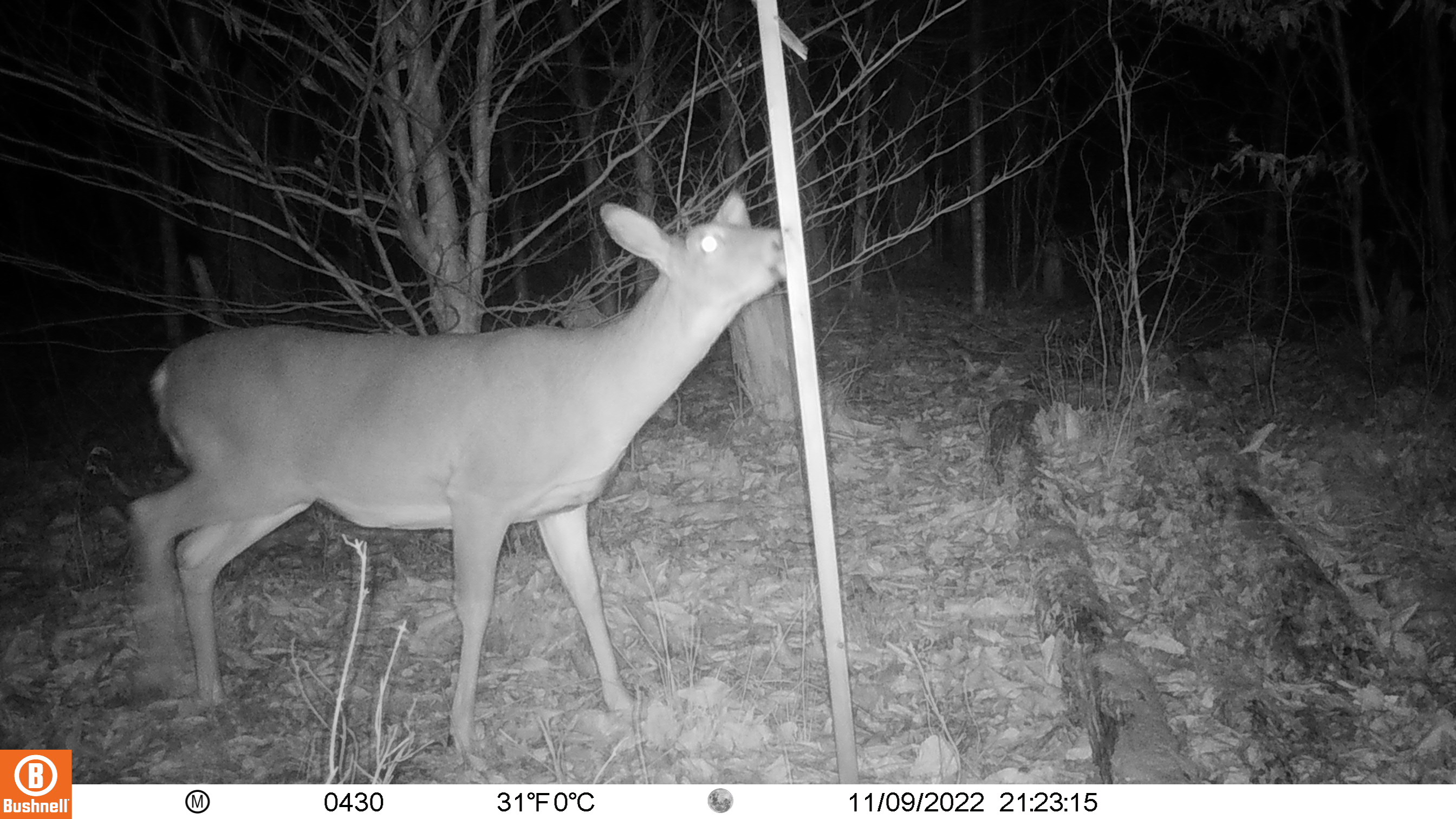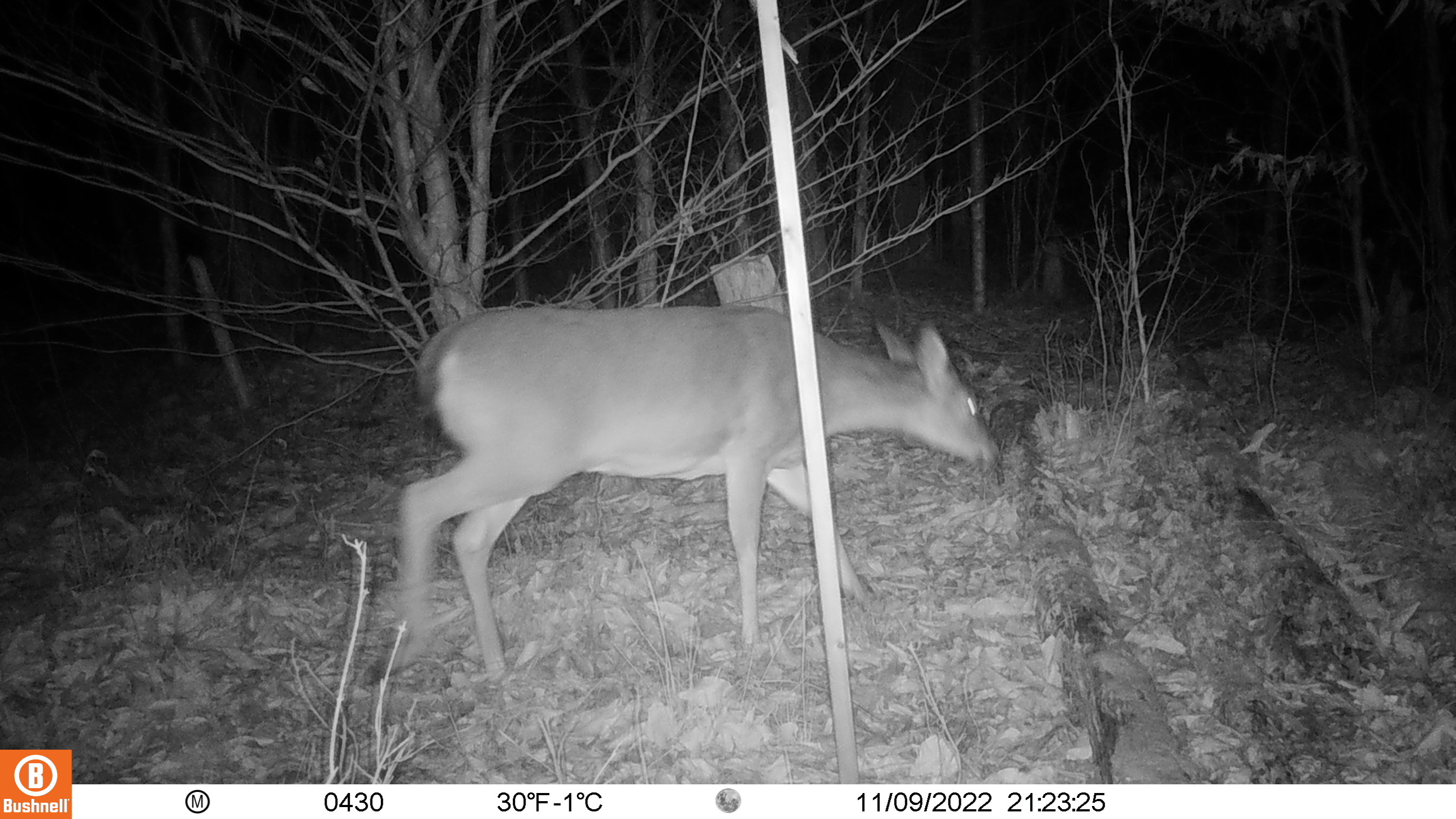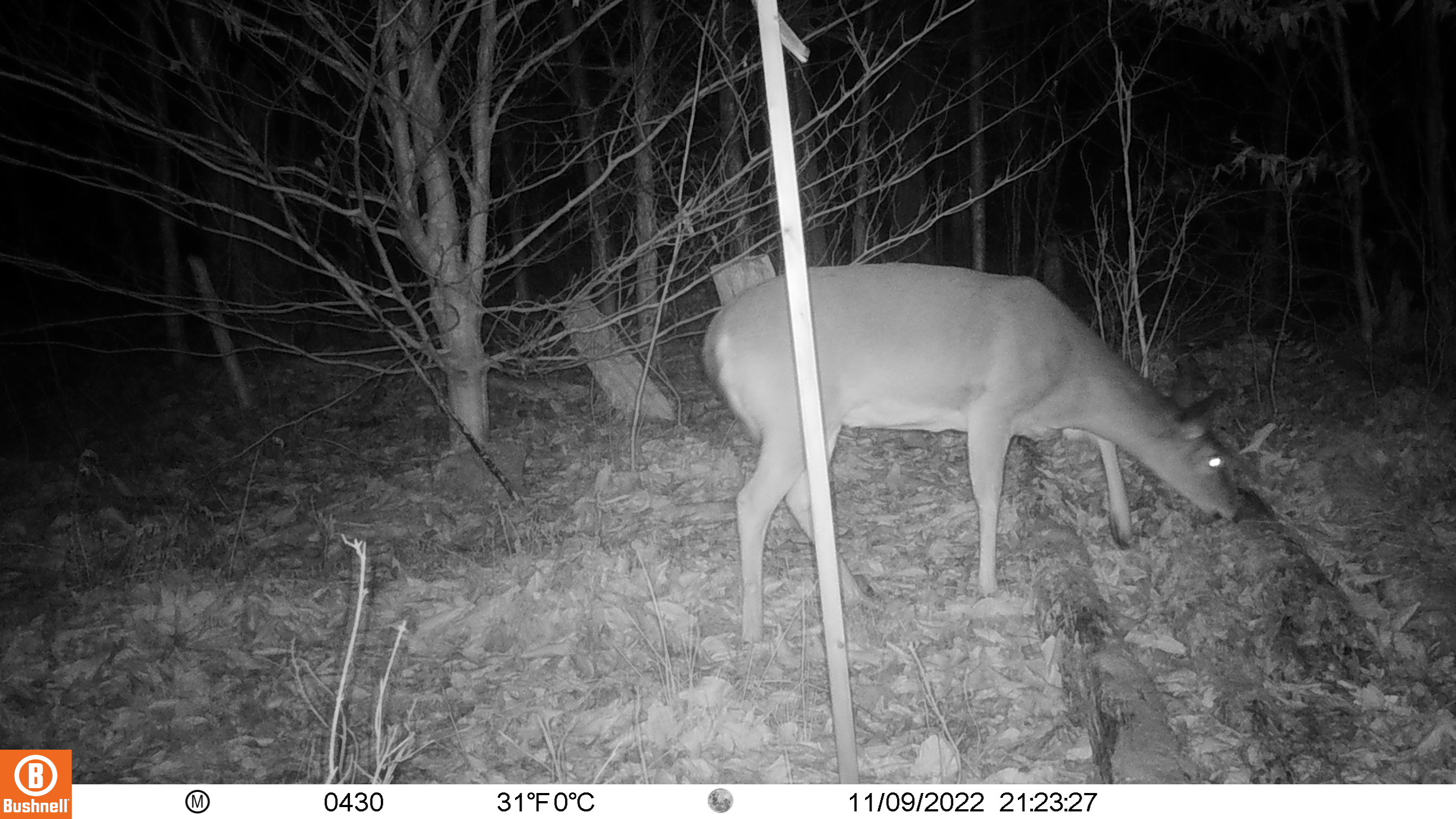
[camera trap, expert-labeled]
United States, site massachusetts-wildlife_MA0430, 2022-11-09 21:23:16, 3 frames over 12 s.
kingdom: Animalia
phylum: Chordata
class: Mammalia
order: Artiodactyla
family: Cervidae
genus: Odocoileus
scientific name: Odocoileus virginianus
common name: white-tailed deer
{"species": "white-tailed deer (Odocoileus virginianus)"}